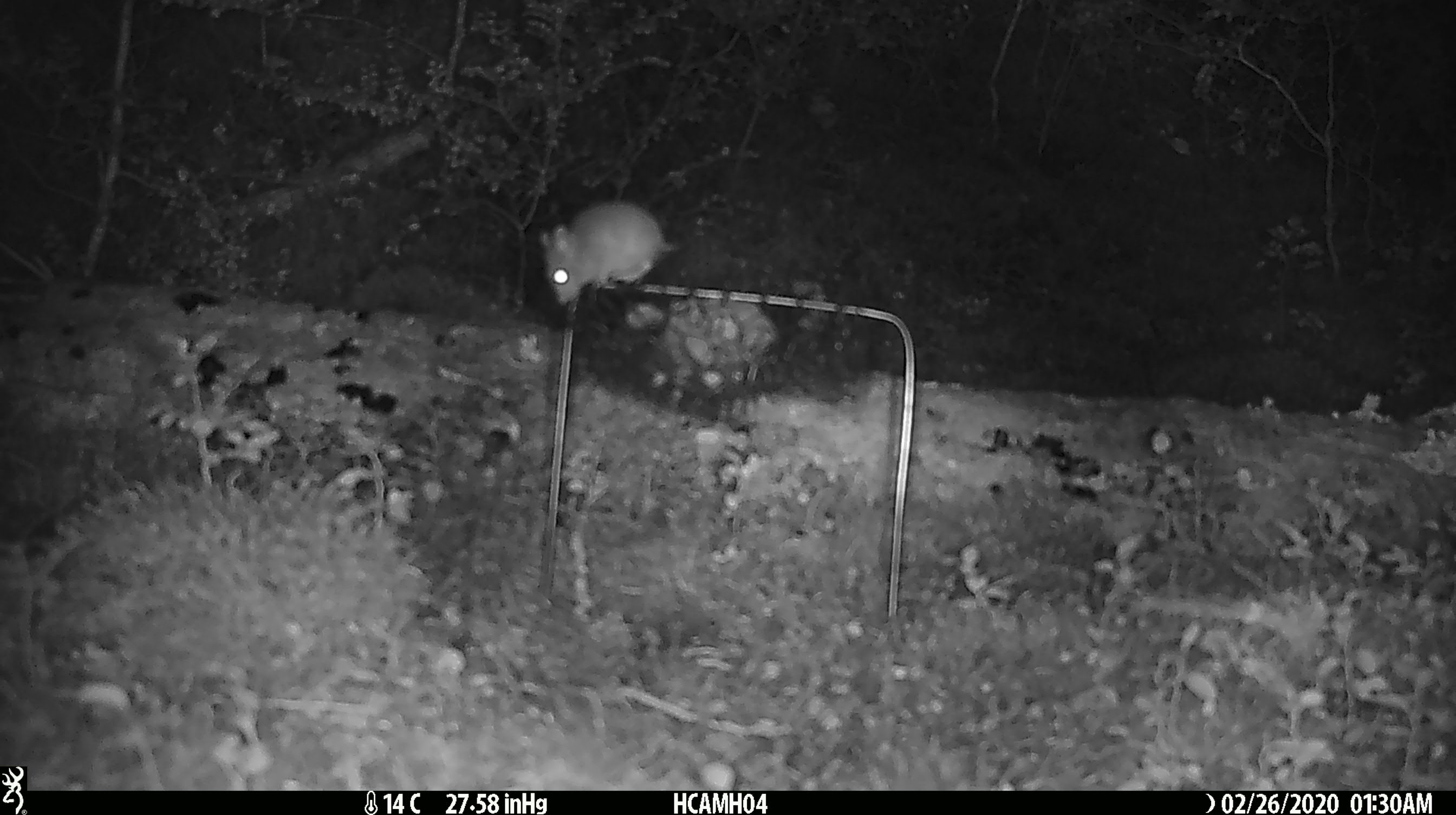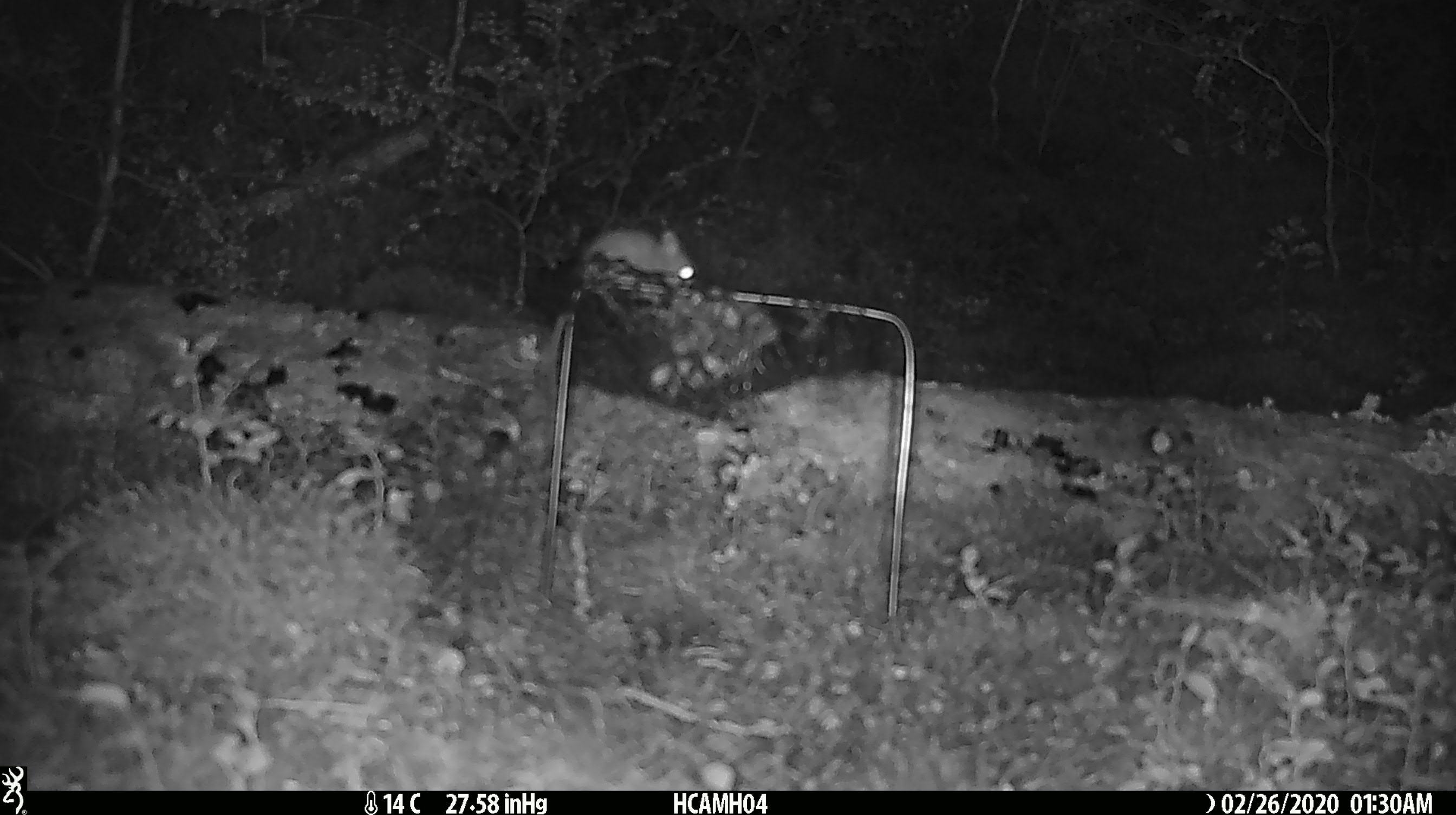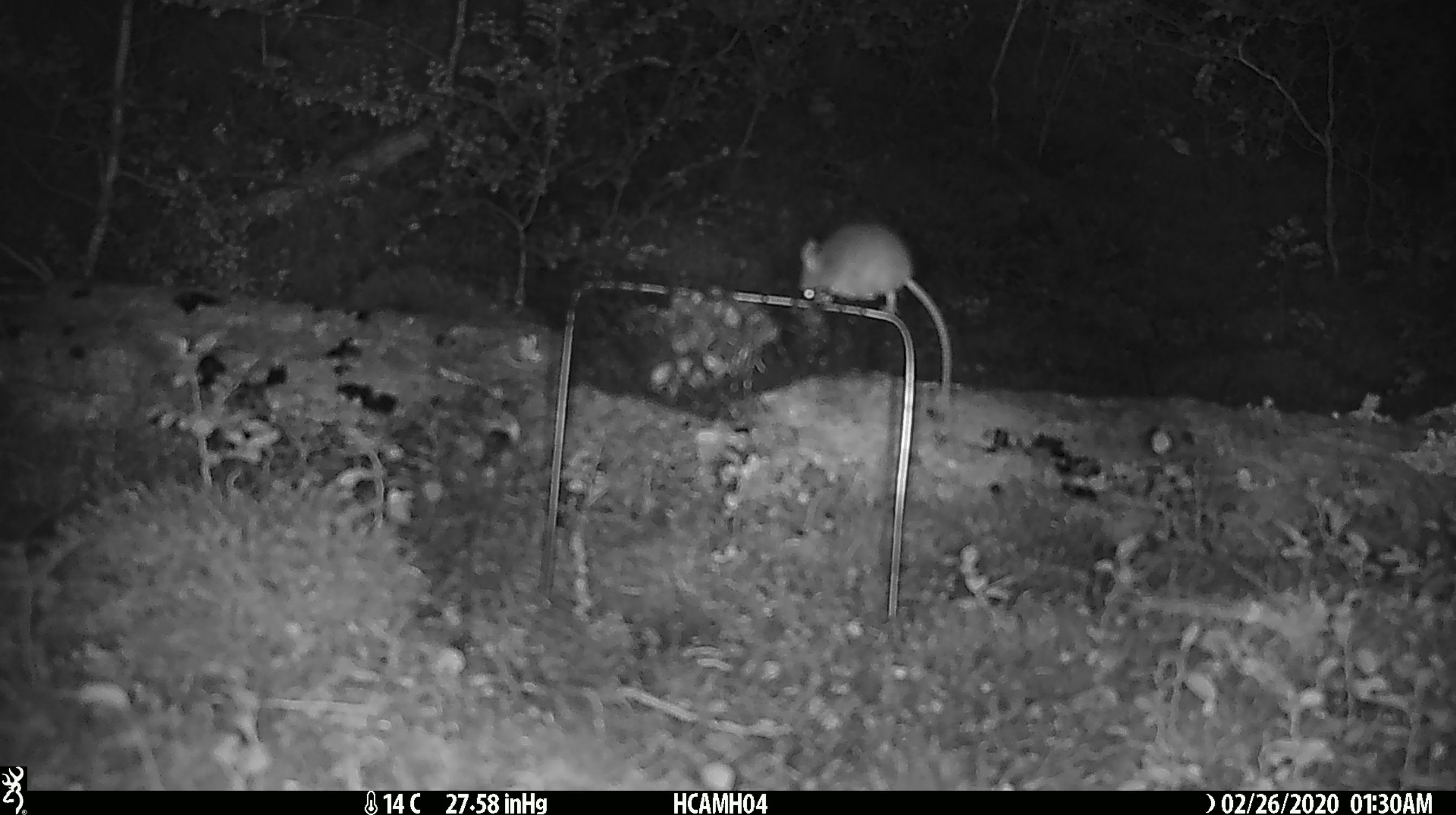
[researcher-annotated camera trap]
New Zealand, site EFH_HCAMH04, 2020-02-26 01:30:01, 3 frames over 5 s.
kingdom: Animalia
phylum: Chordata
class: Mammalia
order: Rodentia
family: Muridae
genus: Mus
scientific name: Mus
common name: mouse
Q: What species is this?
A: Mouse (Mus).